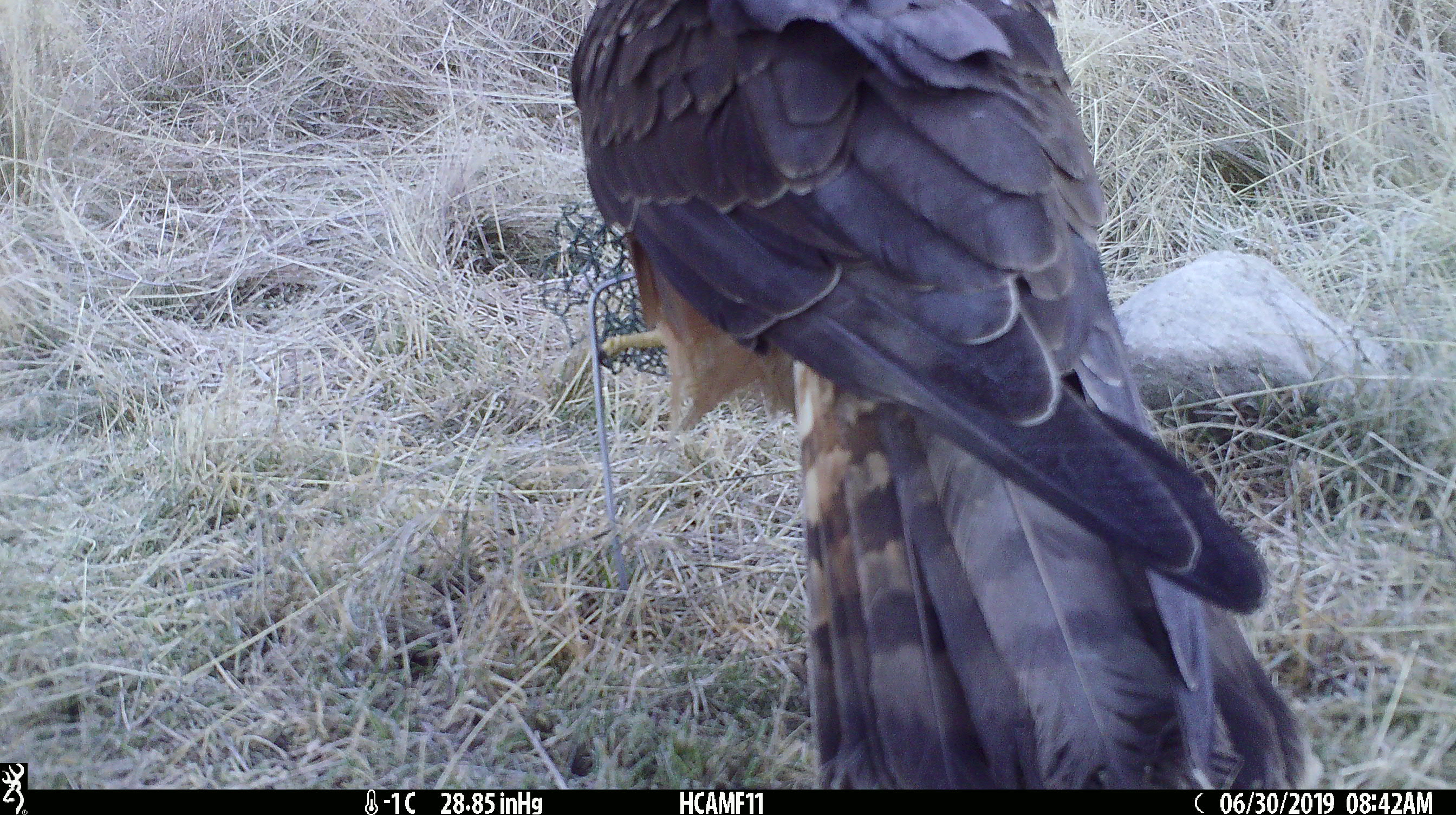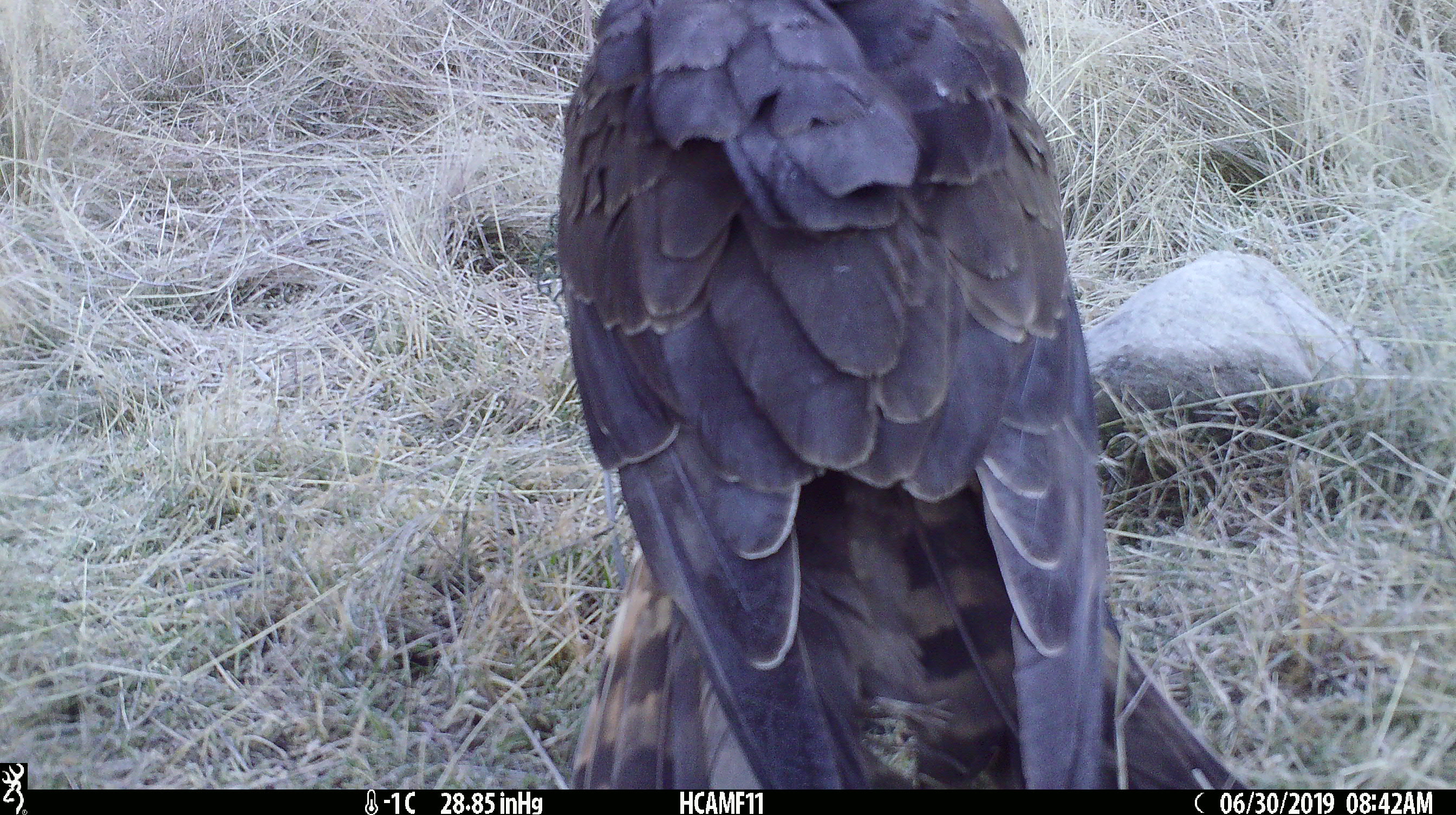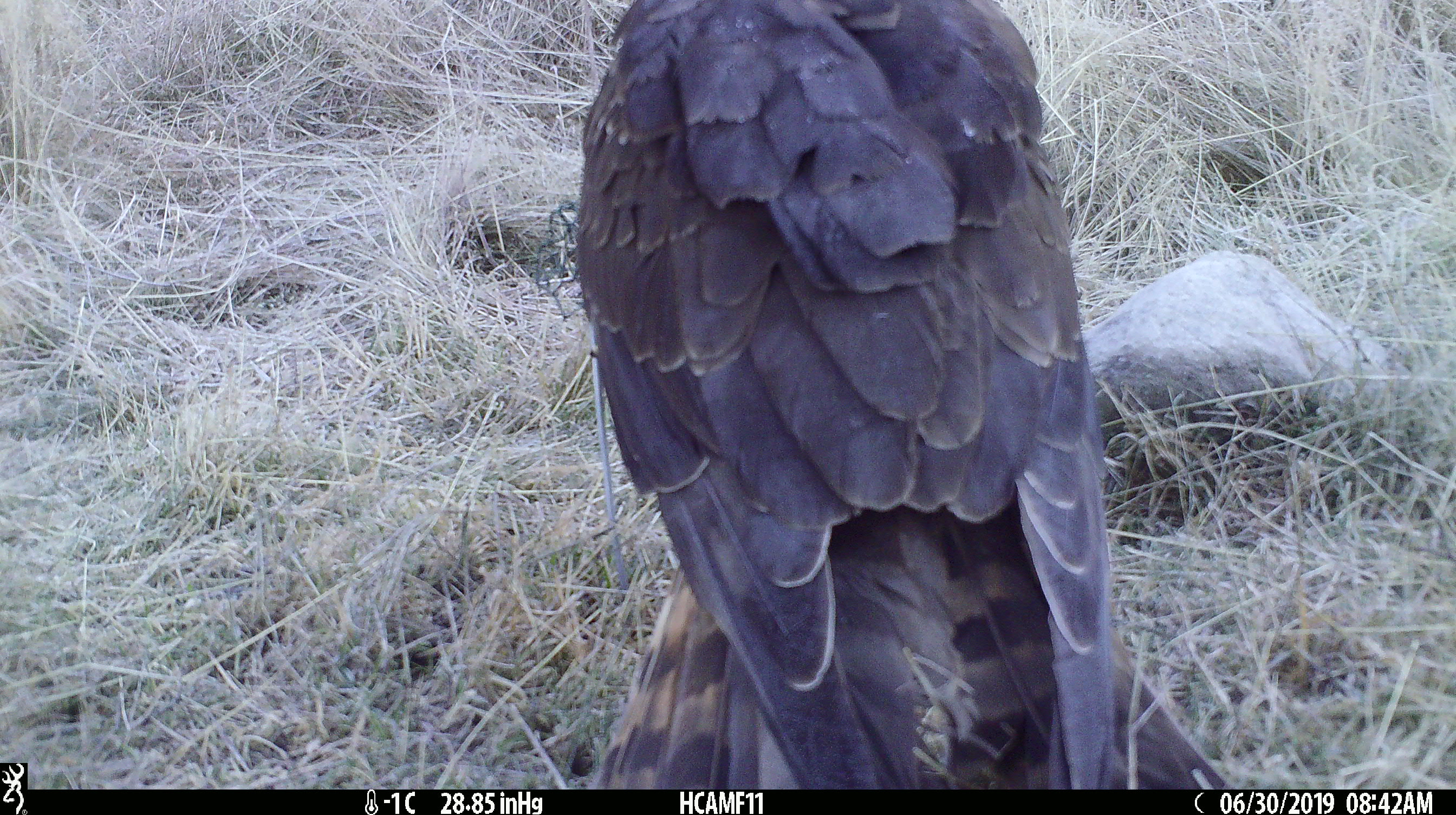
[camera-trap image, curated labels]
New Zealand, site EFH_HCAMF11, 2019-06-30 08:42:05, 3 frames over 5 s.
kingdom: Animalia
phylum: Chordata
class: Aves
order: Accipitriformes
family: Accipitridae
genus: Circus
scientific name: Circus approximans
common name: swamp harrier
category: harrier